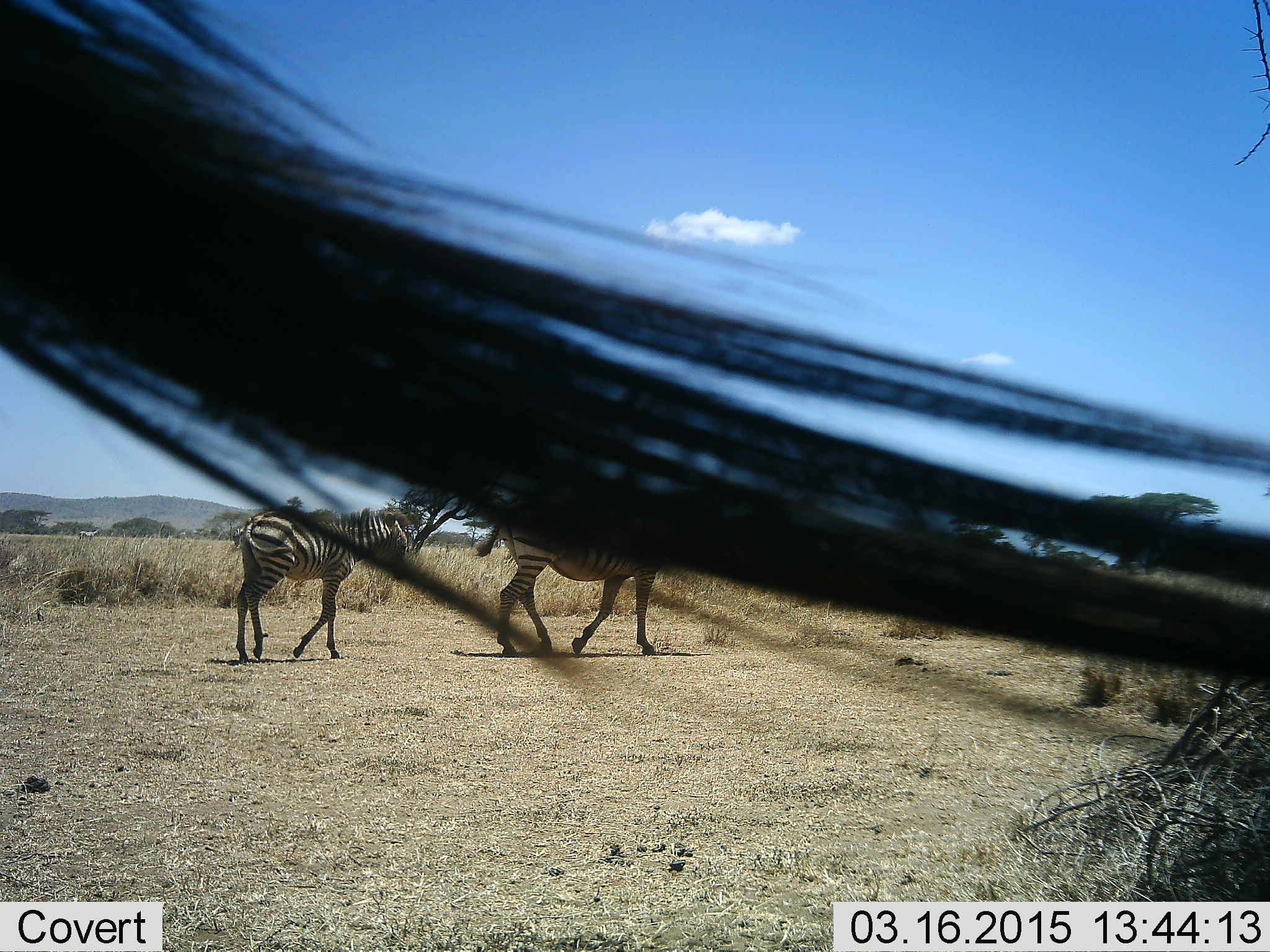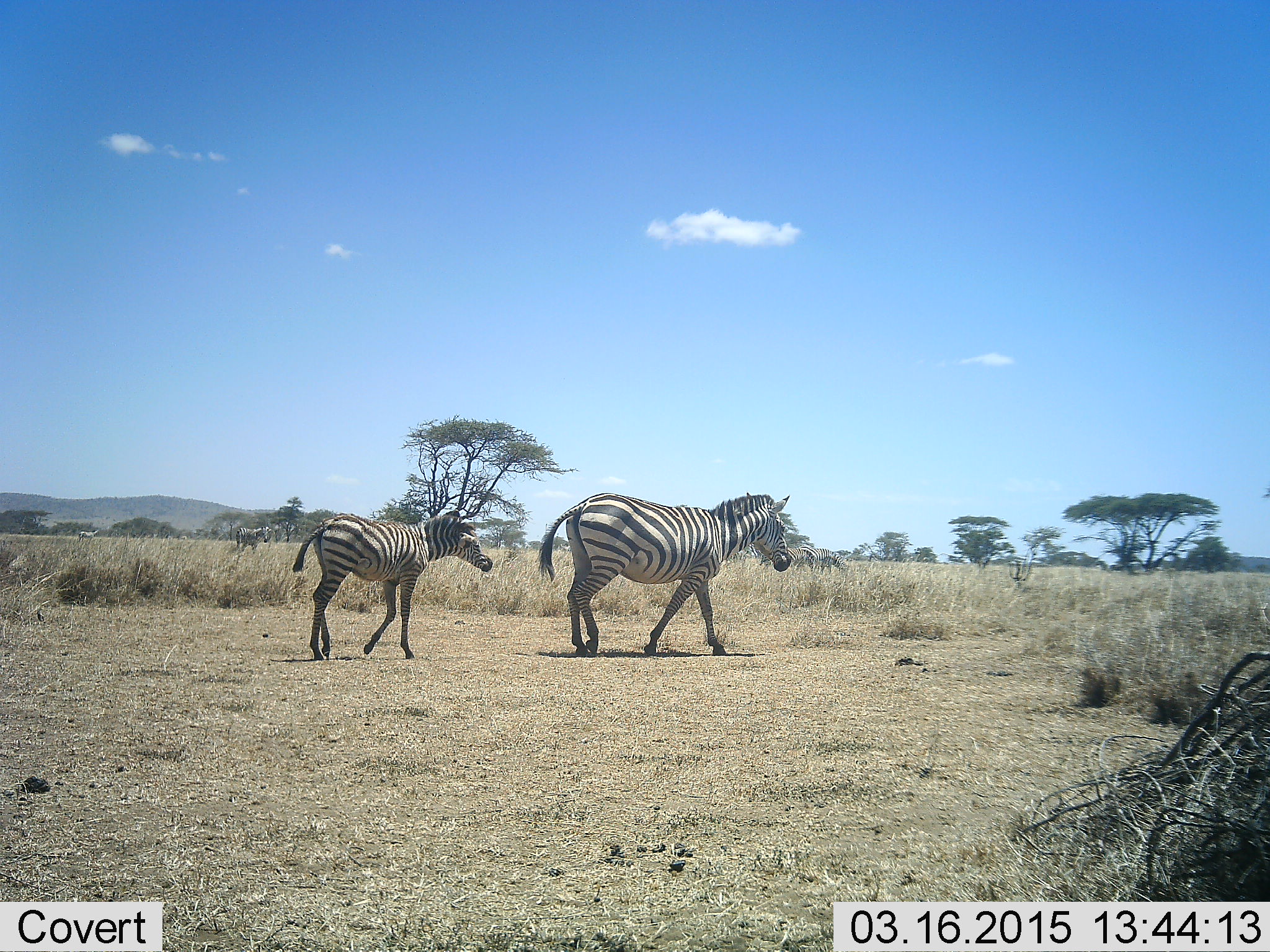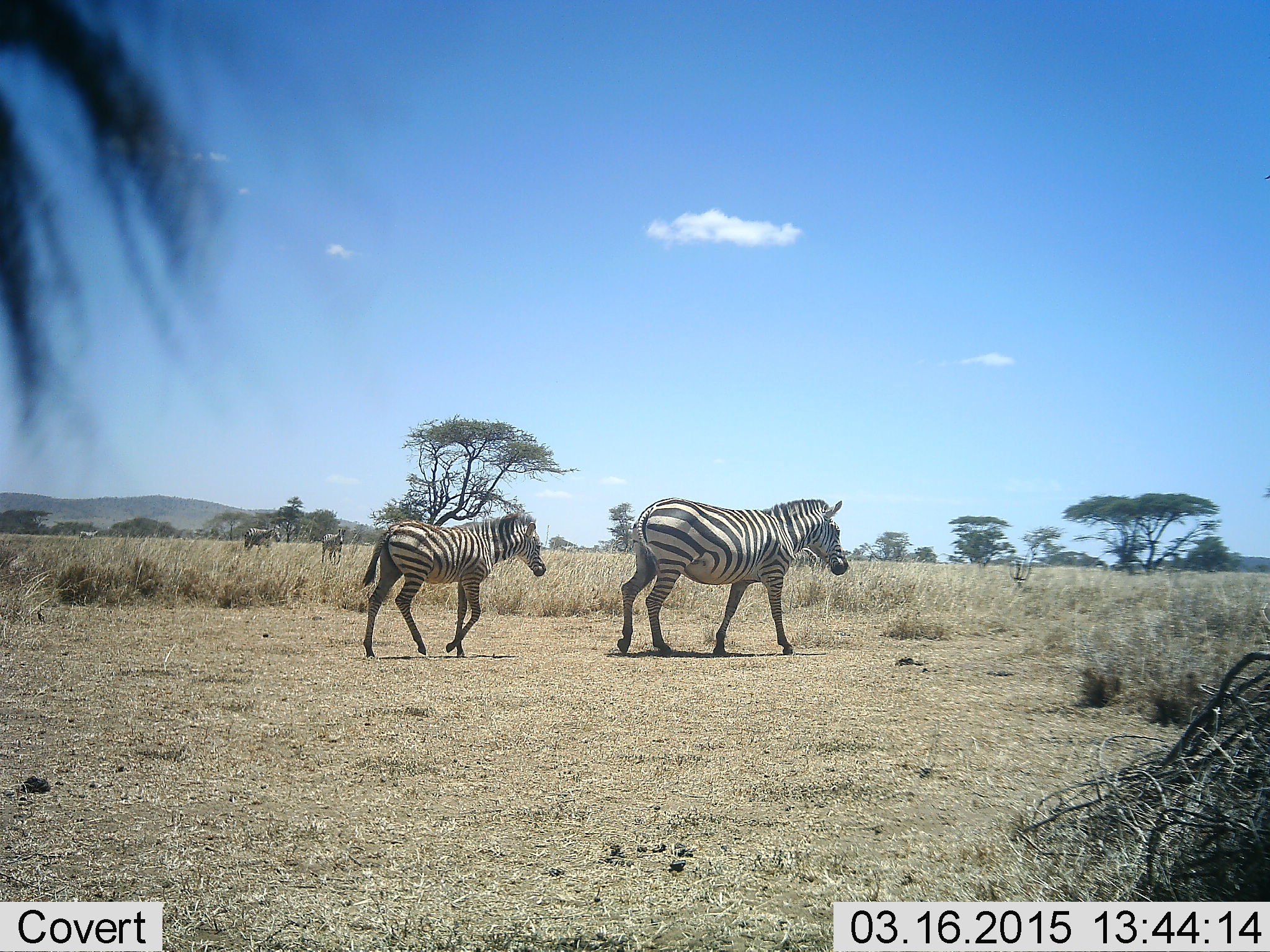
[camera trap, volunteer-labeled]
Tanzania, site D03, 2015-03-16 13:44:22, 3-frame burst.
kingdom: Animalia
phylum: Chordata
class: Mammalia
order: Perissodactyla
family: Equidae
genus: Equus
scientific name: Equus quagga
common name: plains zebra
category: zebra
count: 3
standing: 18%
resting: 0%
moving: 100%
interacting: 0%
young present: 91%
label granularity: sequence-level